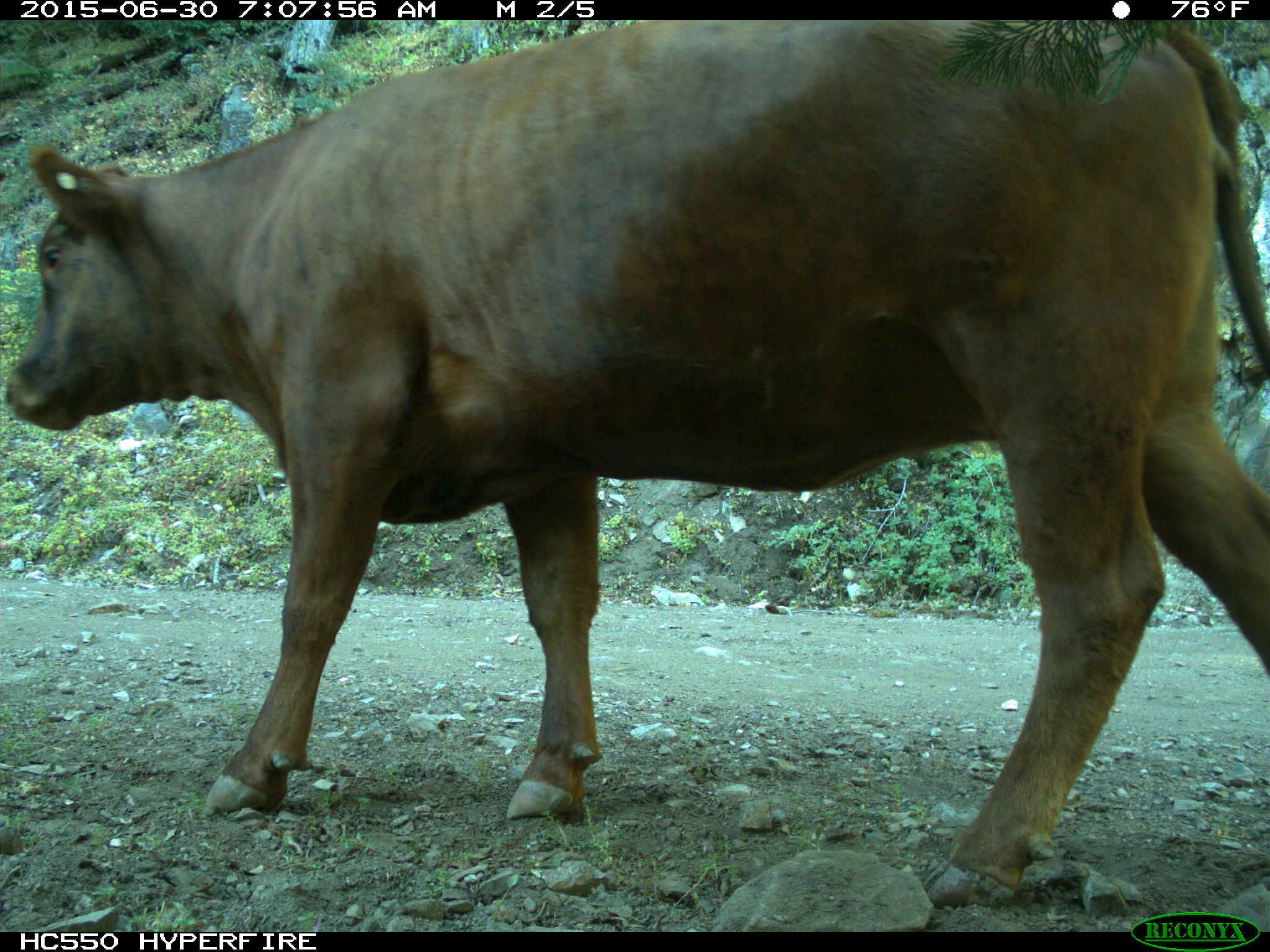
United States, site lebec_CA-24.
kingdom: Animalia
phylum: Chordata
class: Mammalia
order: Artiodactyla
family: Bovidae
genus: Bos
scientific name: Bos taurus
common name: domestic cow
Bos taurus (domestic cow).